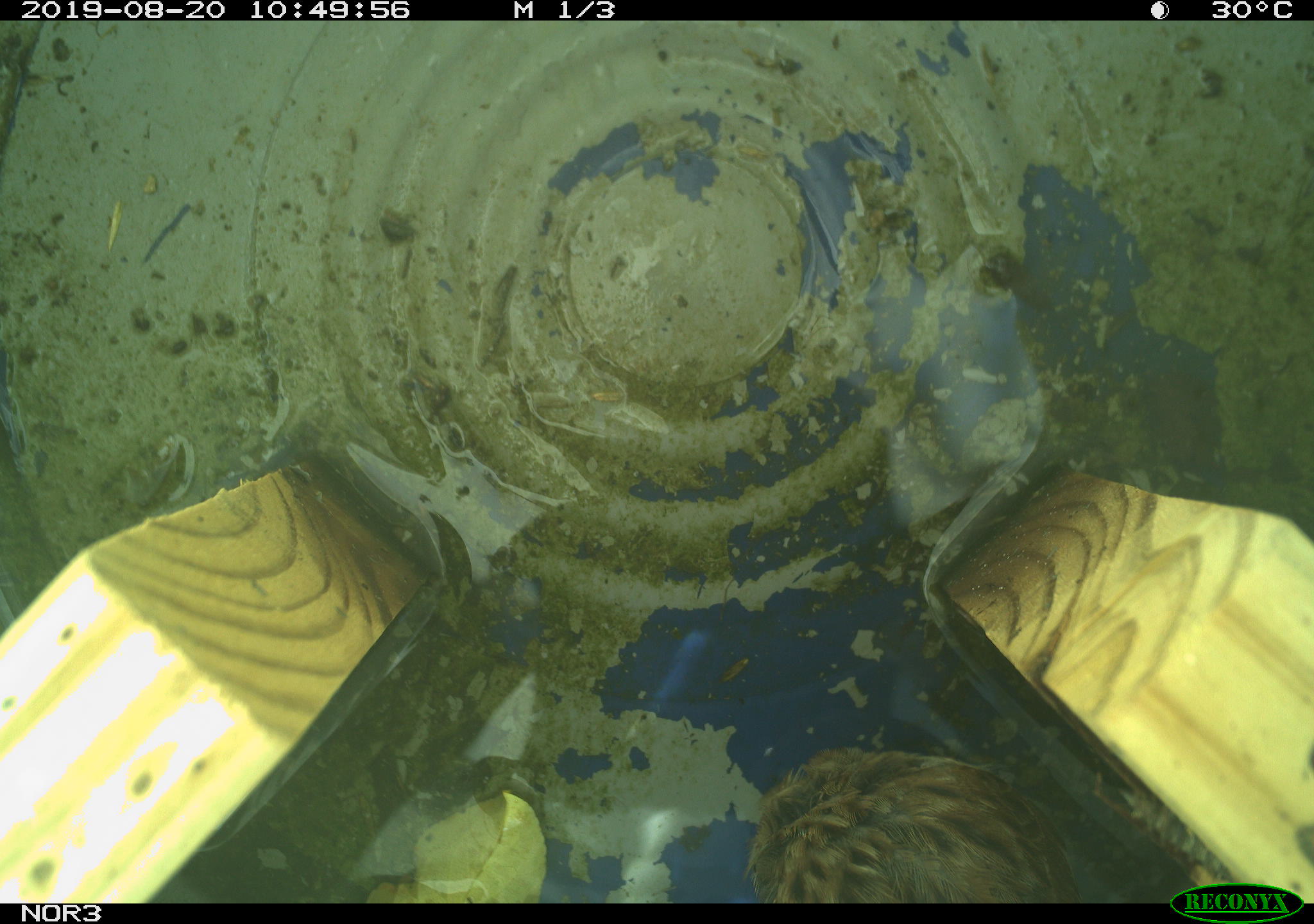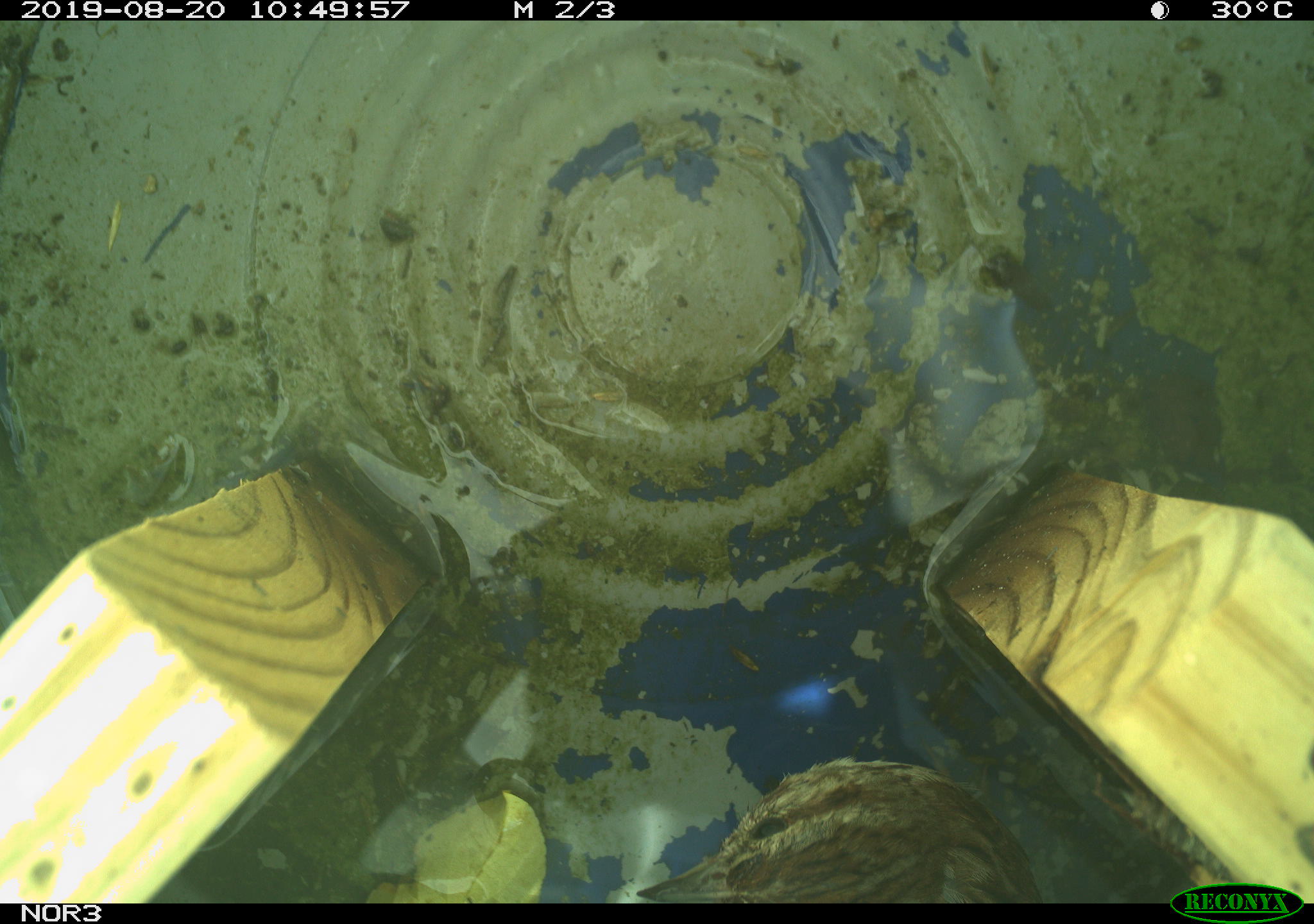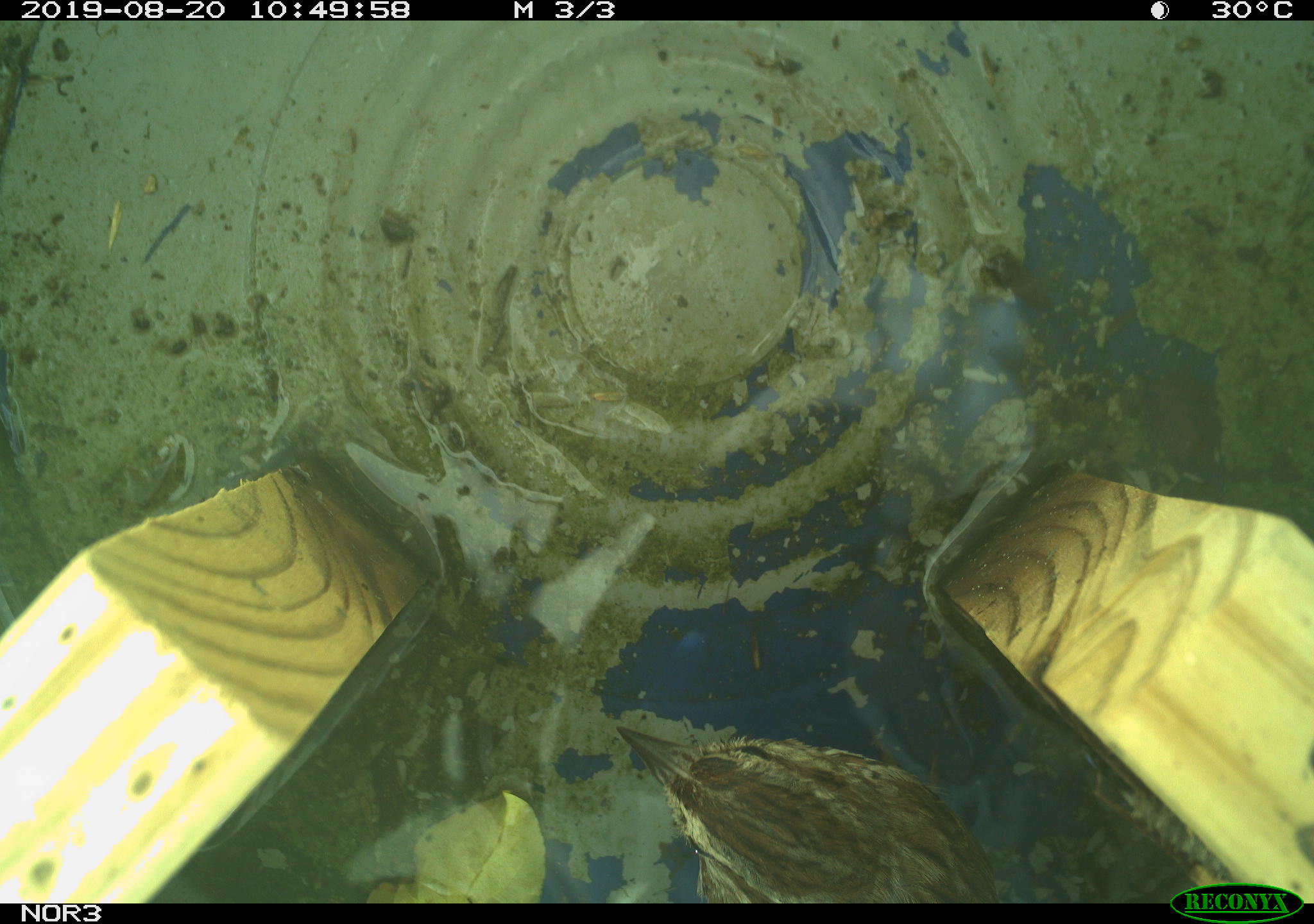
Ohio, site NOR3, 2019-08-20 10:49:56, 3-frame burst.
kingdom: Animalia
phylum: Chordata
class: Aves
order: Passeriformes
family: Passerellidae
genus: Melospiza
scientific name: Melospiza melodia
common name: song sparrow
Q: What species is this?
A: Song sparrow (Melospiza melodia).